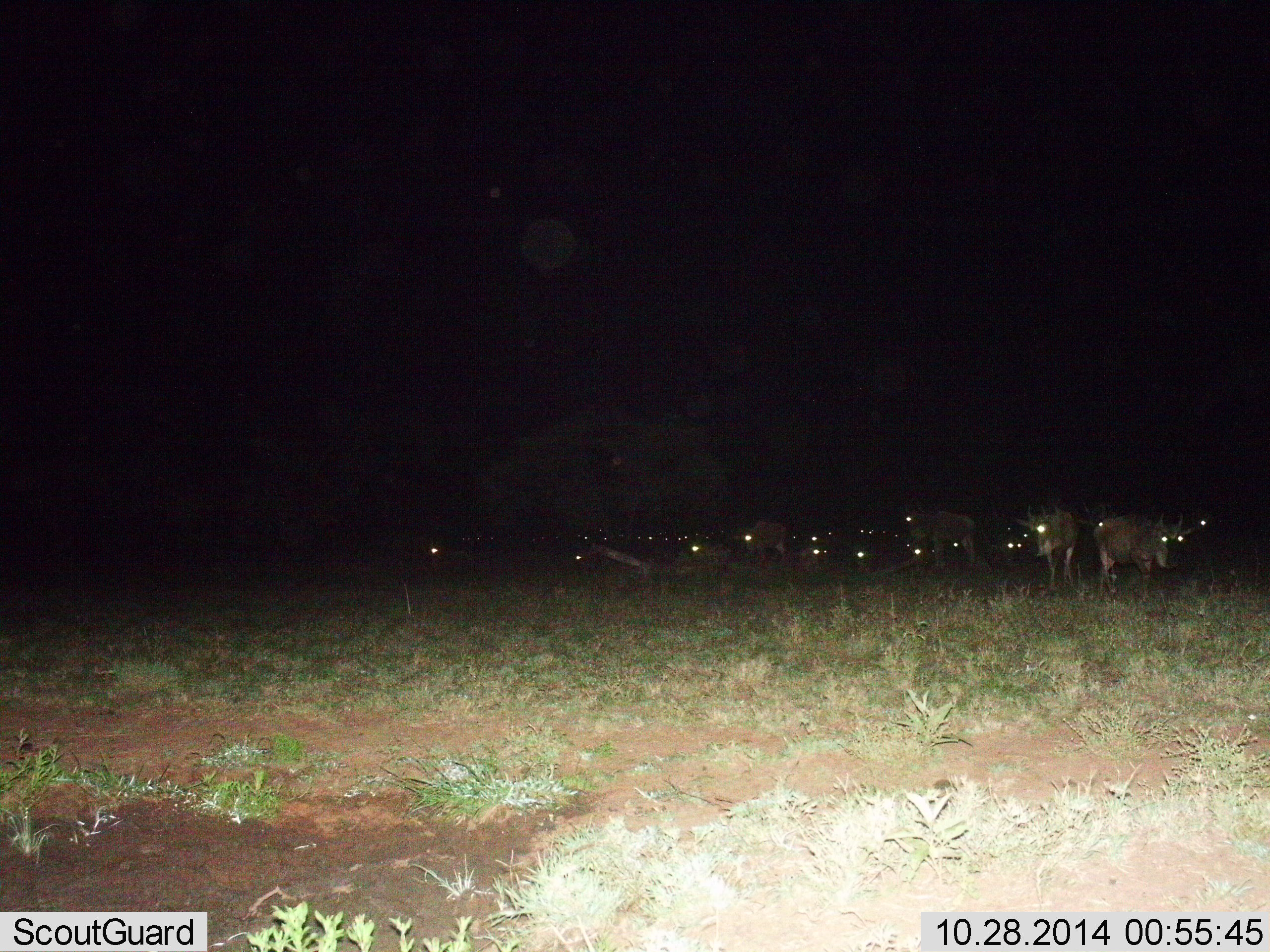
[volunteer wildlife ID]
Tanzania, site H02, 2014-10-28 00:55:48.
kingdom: Animalia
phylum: Chordata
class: Mammalia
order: Artiodactyla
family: Bovidae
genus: Connochaetes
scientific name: Connochaetes taurinus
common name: blue wildebeest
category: wildebeest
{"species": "wildebeest (blue wildebeest) (Connochaetes taurinus)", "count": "11-50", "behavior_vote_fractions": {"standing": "90%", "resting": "30%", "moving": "20%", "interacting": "0%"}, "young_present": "0%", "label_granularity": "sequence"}